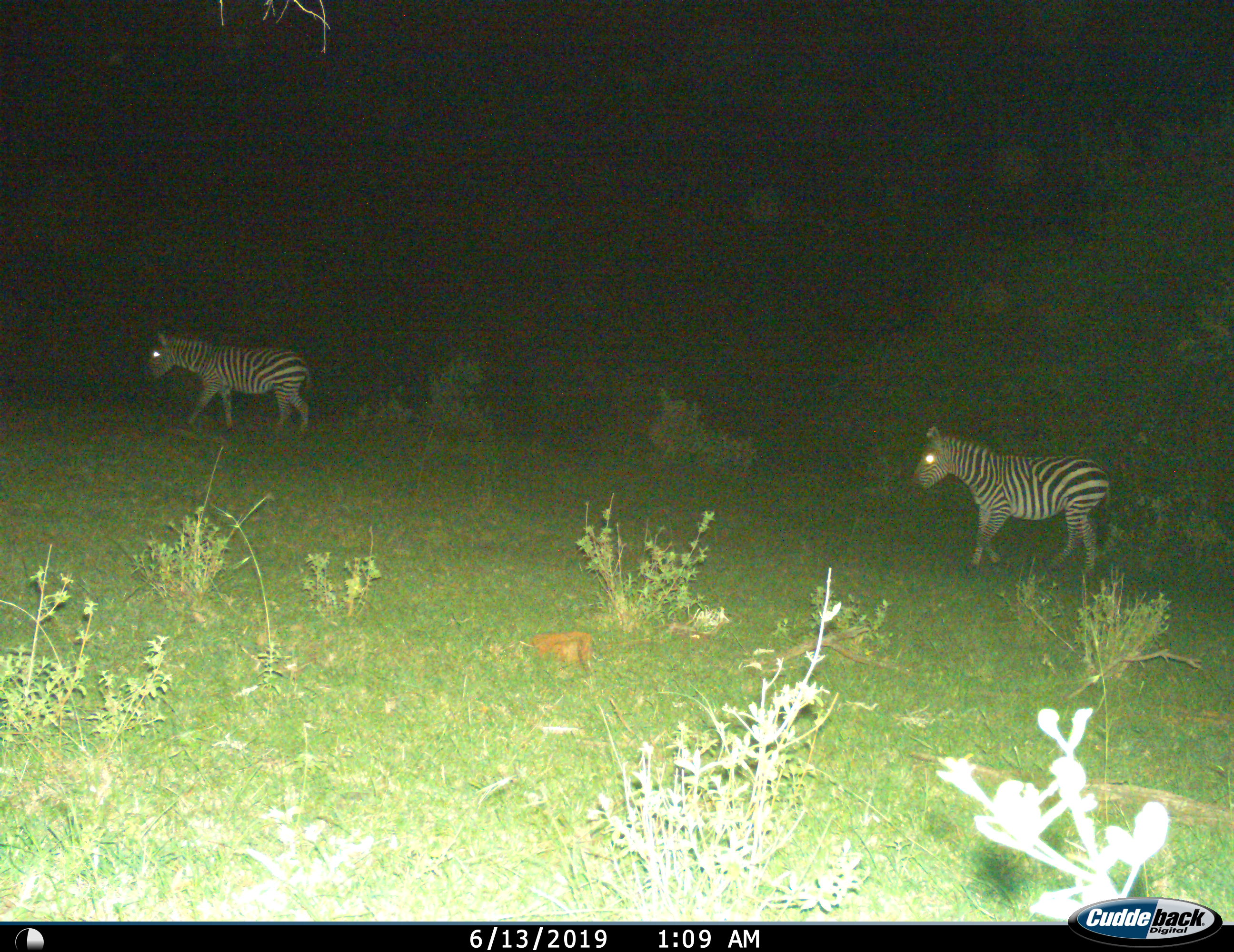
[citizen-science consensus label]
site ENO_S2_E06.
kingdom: Animalia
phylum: Chordata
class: Mammalia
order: Perissodactyla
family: Equidae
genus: Equus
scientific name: Equus quagga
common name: plains zebra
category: zebraplains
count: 2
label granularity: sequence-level